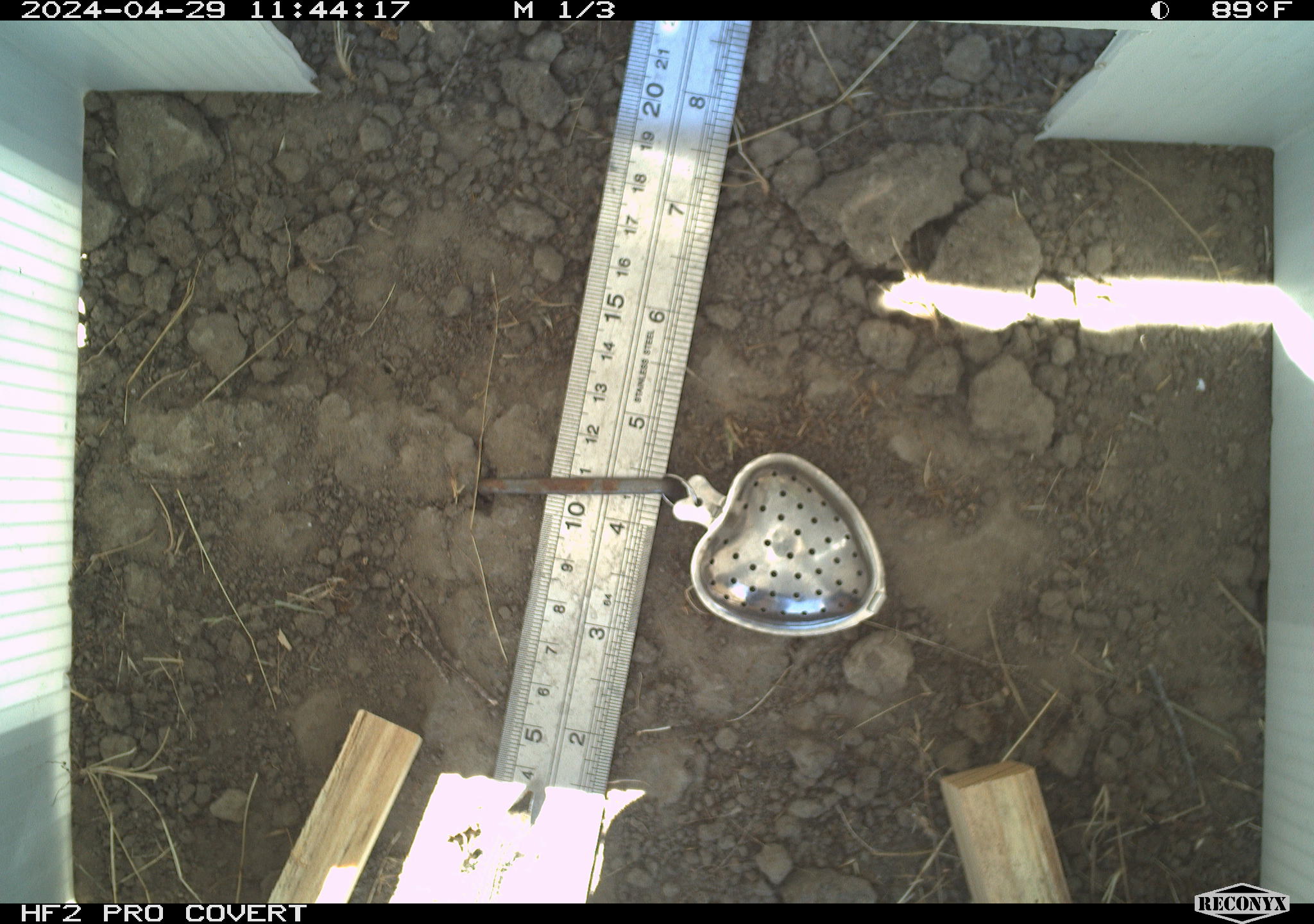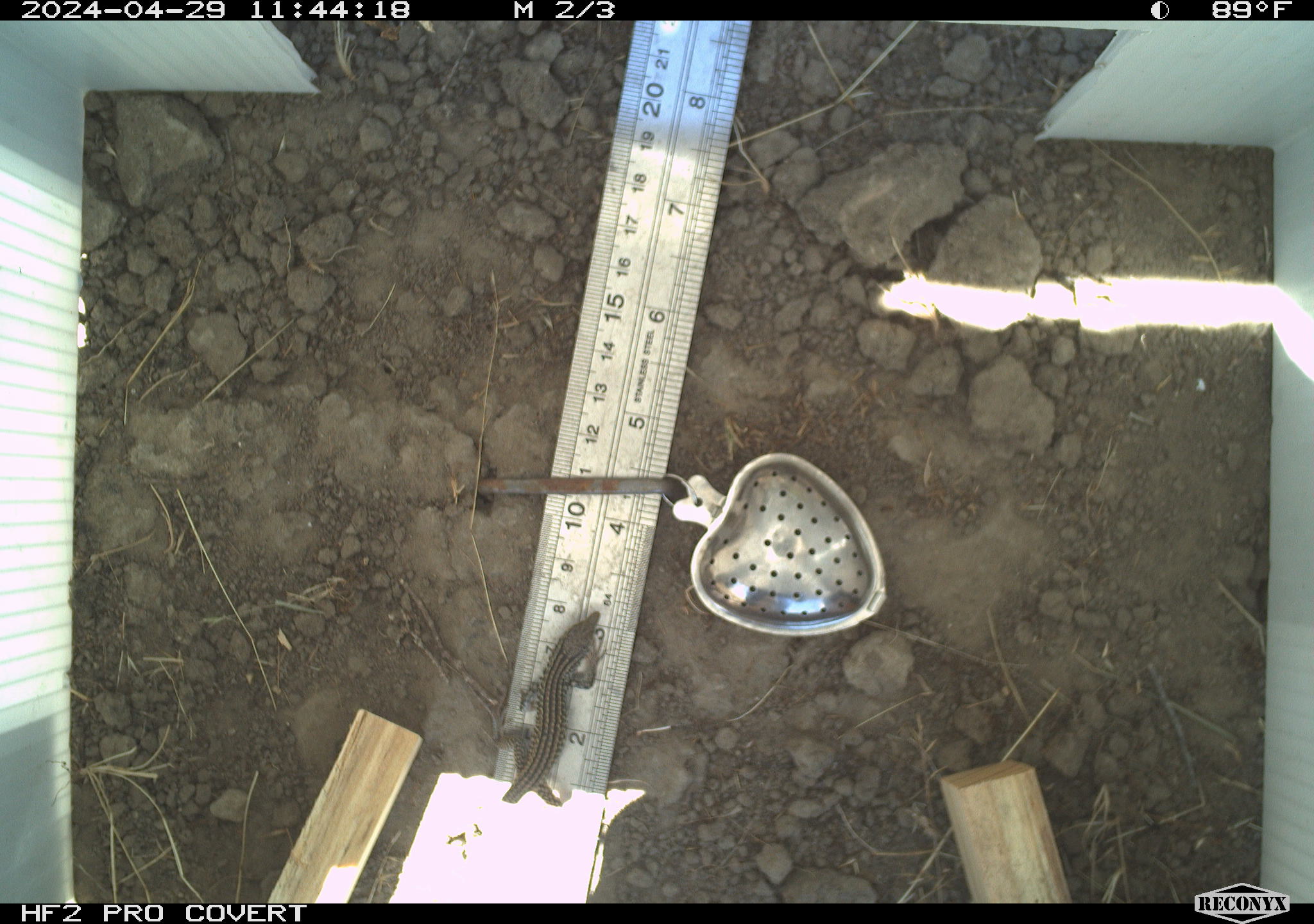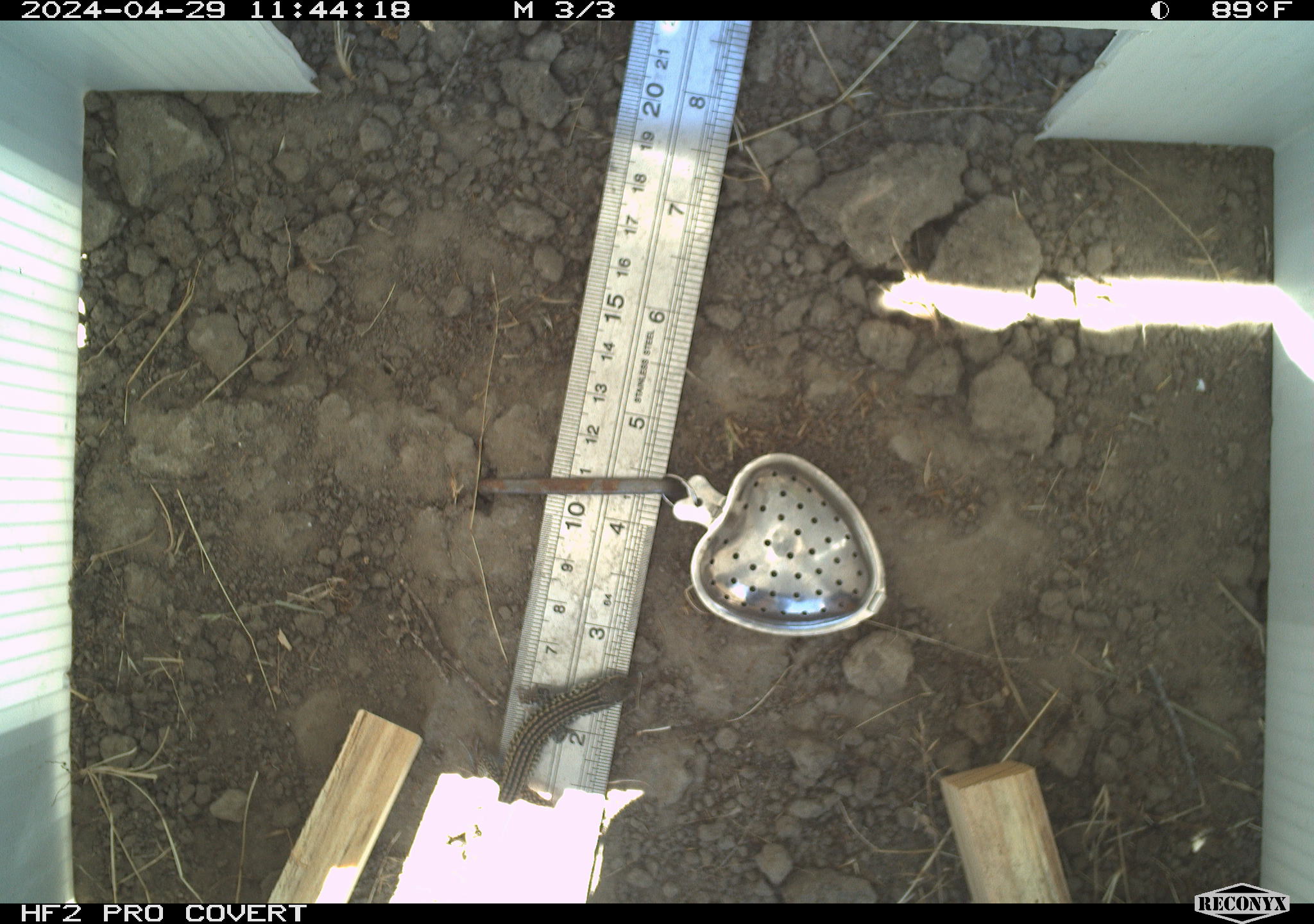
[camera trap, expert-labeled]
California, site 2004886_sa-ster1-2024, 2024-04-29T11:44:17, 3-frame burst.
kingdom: Animalia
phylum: Chordata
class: Reptilia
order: Squamata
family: Teiidae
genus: Aspidoscelis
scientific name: Aspidoscelis tigris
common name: western whiptail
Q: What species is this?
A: Western whiptail (Aspidoscelis tigris).